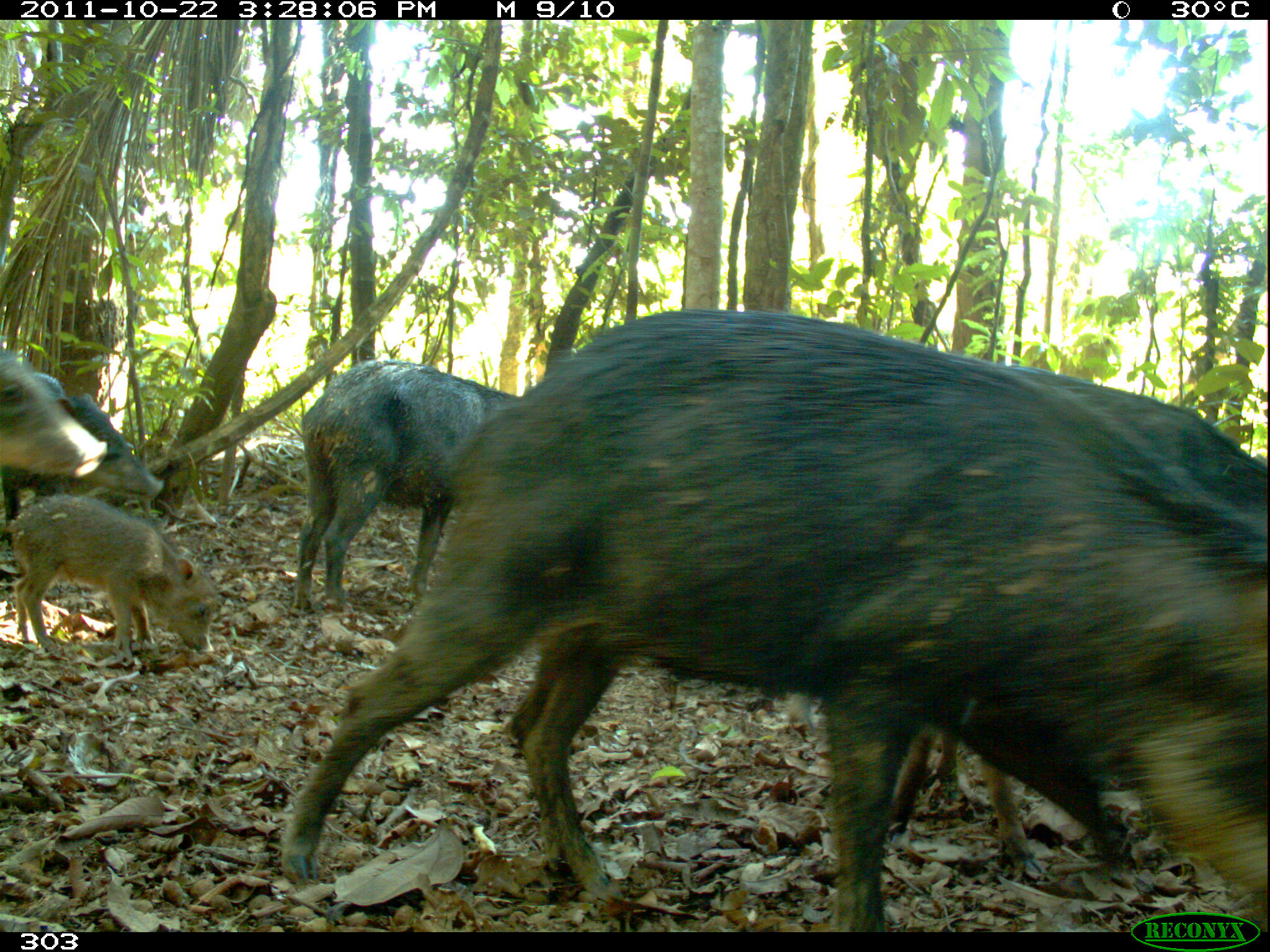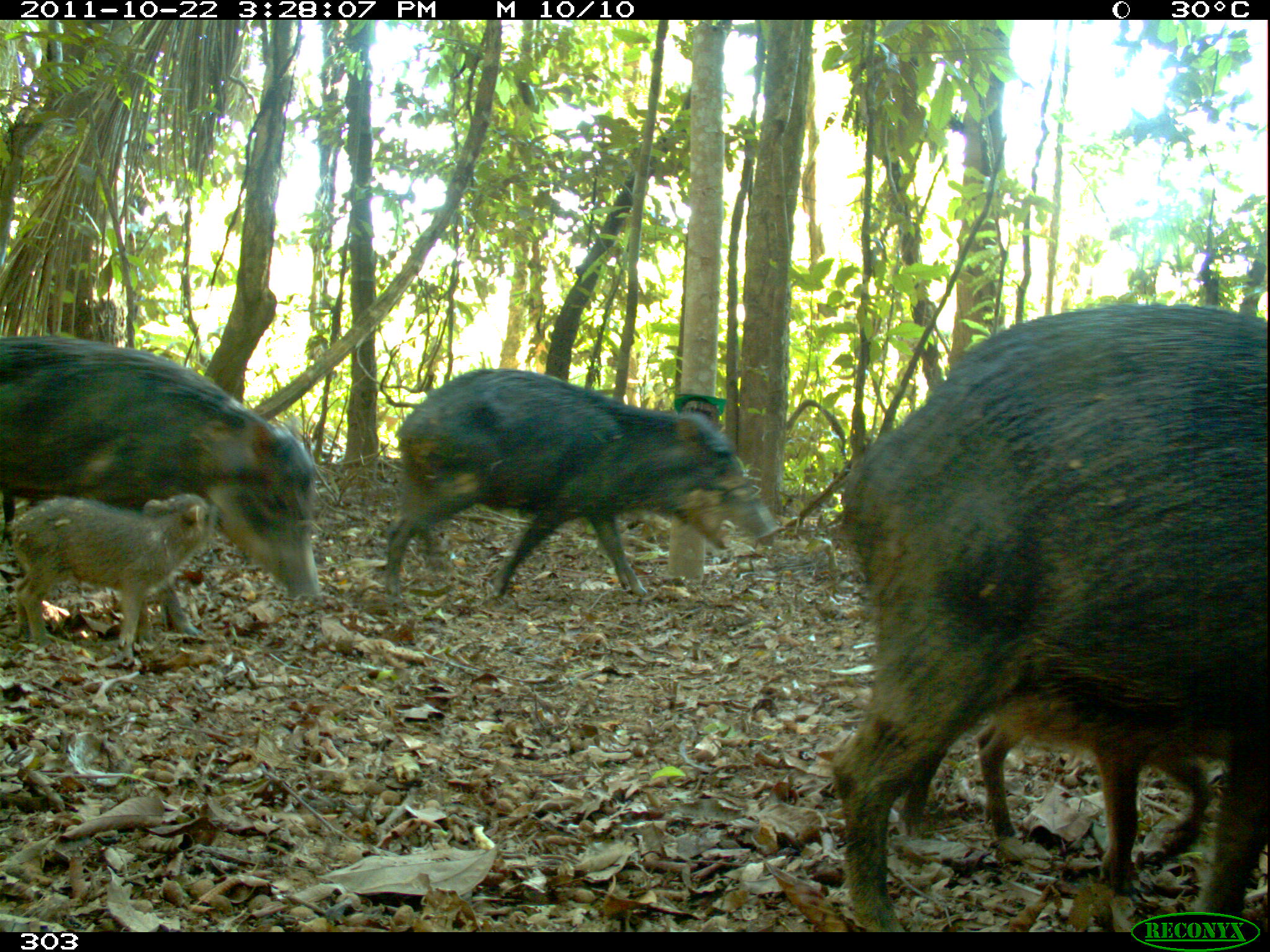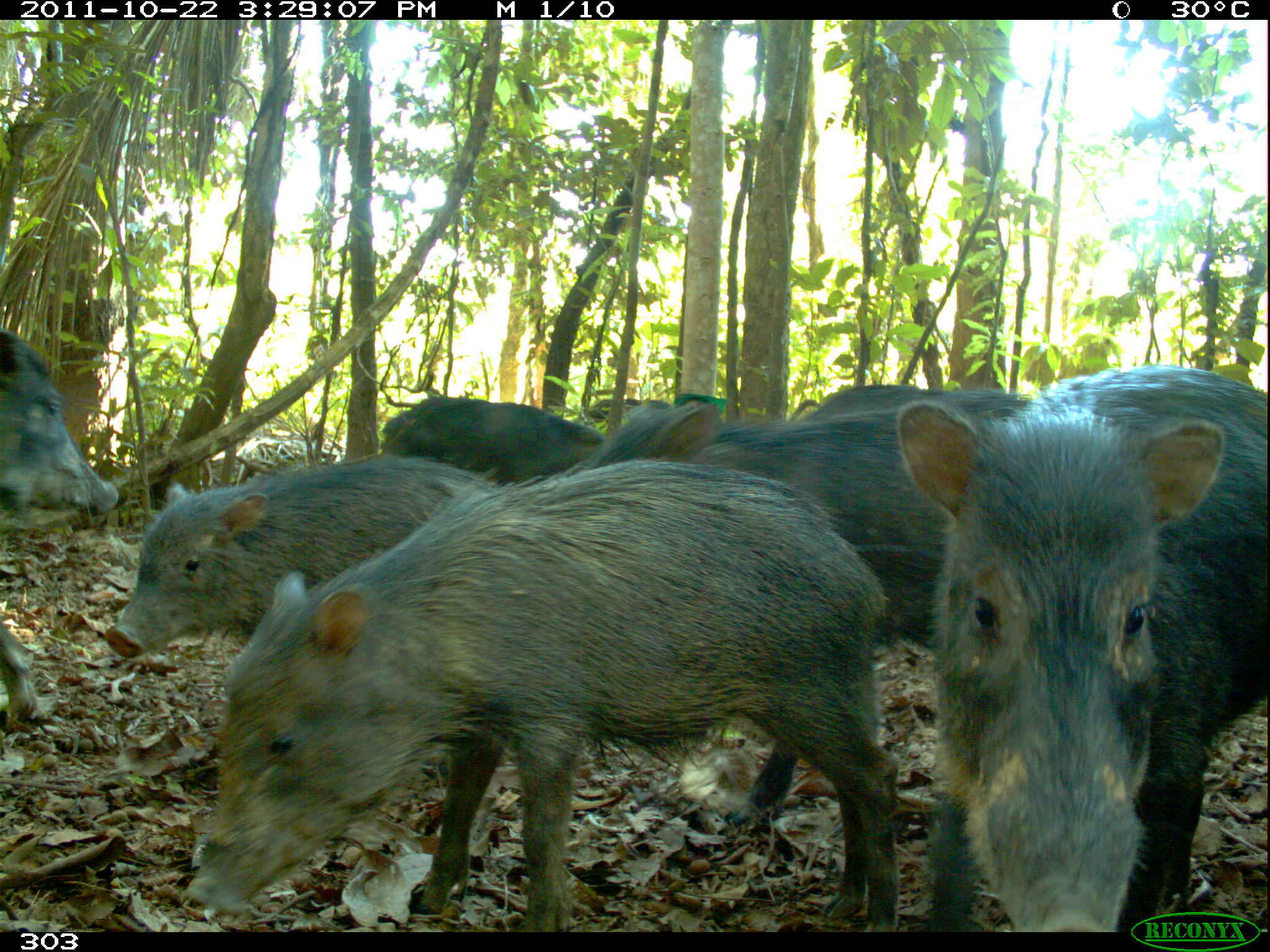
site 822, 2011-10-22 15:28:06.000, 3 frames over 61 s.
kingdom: Animalia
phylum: Chordata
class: Mammalia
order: Artiodactyla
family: Tayassuidae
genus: Tayassu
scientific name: Tayassu pecari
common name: white-lipped peccary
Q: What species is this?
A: Tayassu pecari (white-lipped peccary).